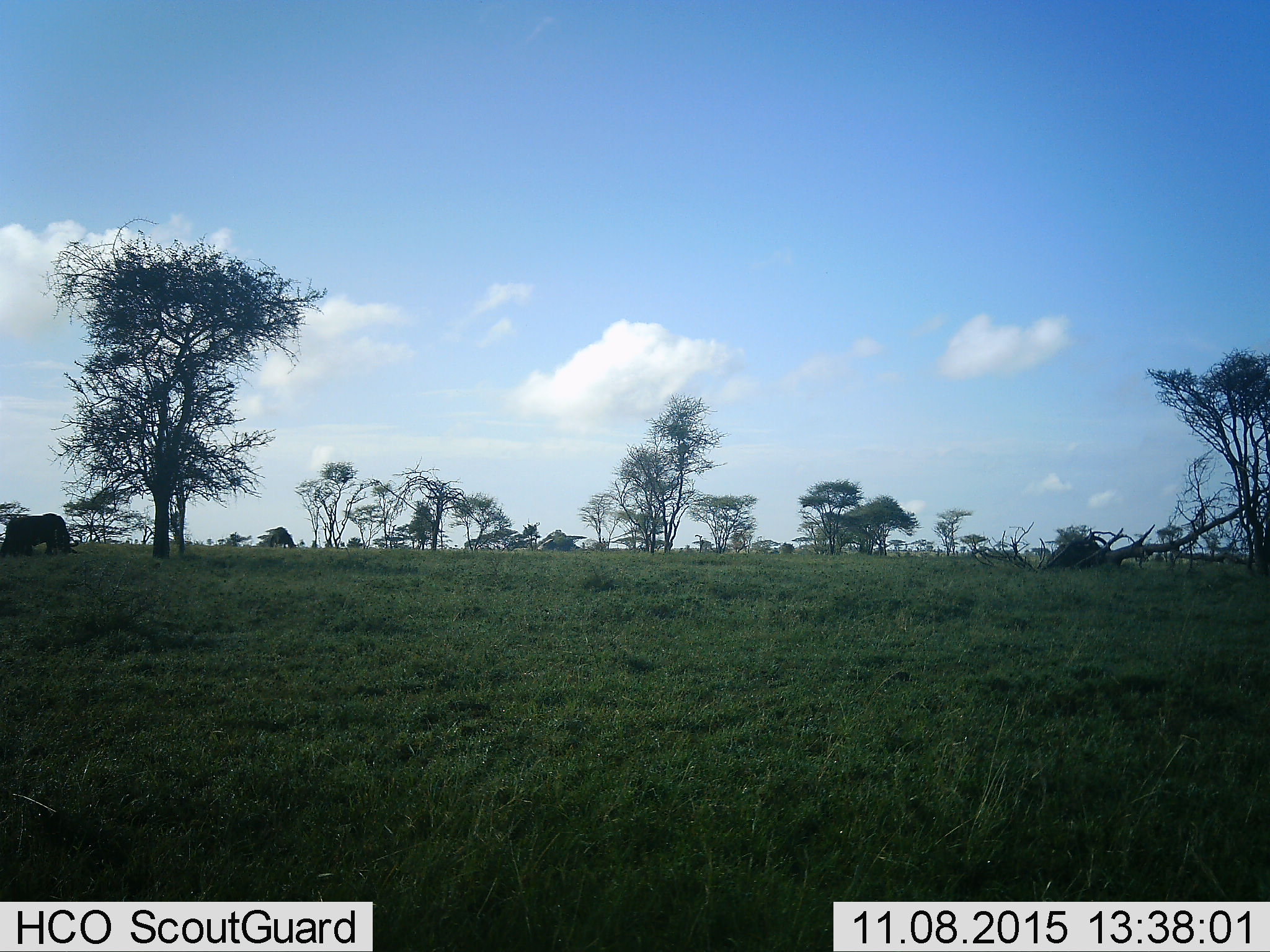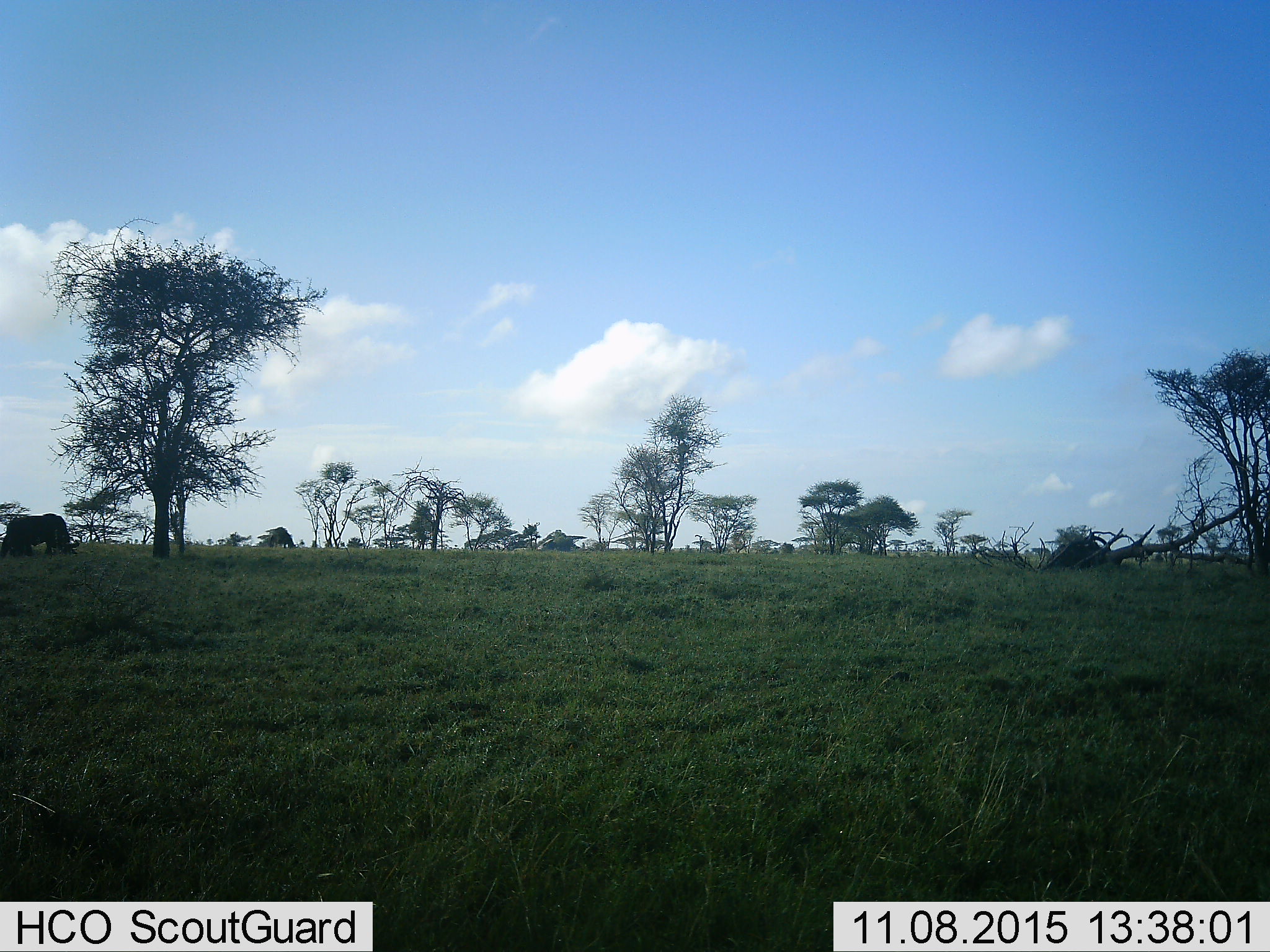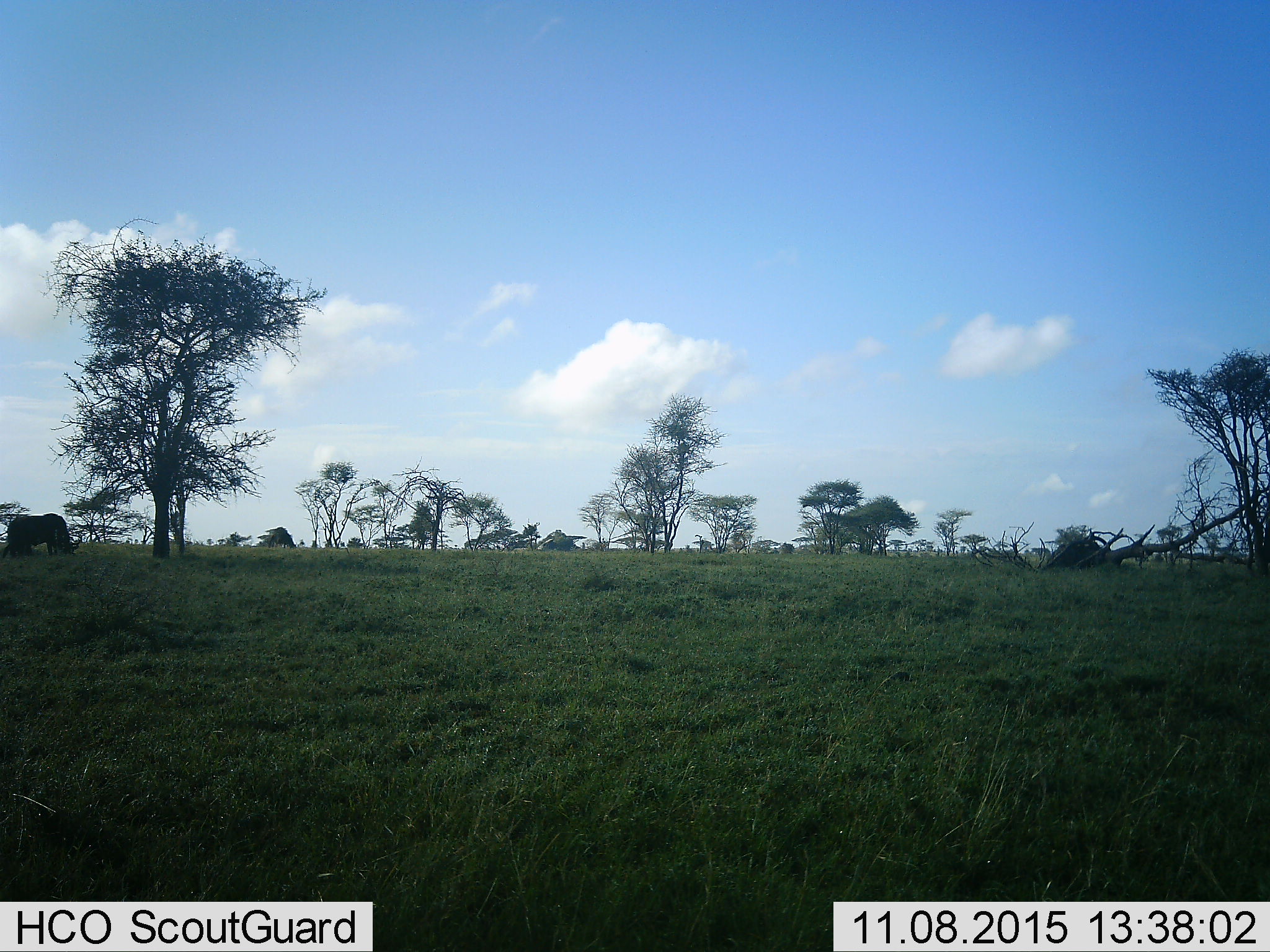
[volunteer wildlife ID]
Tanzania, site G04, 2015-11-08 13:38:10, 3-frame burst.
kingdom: Animalia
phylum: Chordata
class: Mammalia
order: Artiodactyla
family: Bovidae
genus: Syncerus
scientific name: Syncerus caffer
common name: cape buffalo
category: buffalo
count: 2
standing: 50%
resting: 0%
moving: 25%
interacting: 0%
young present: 0%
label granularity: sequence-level